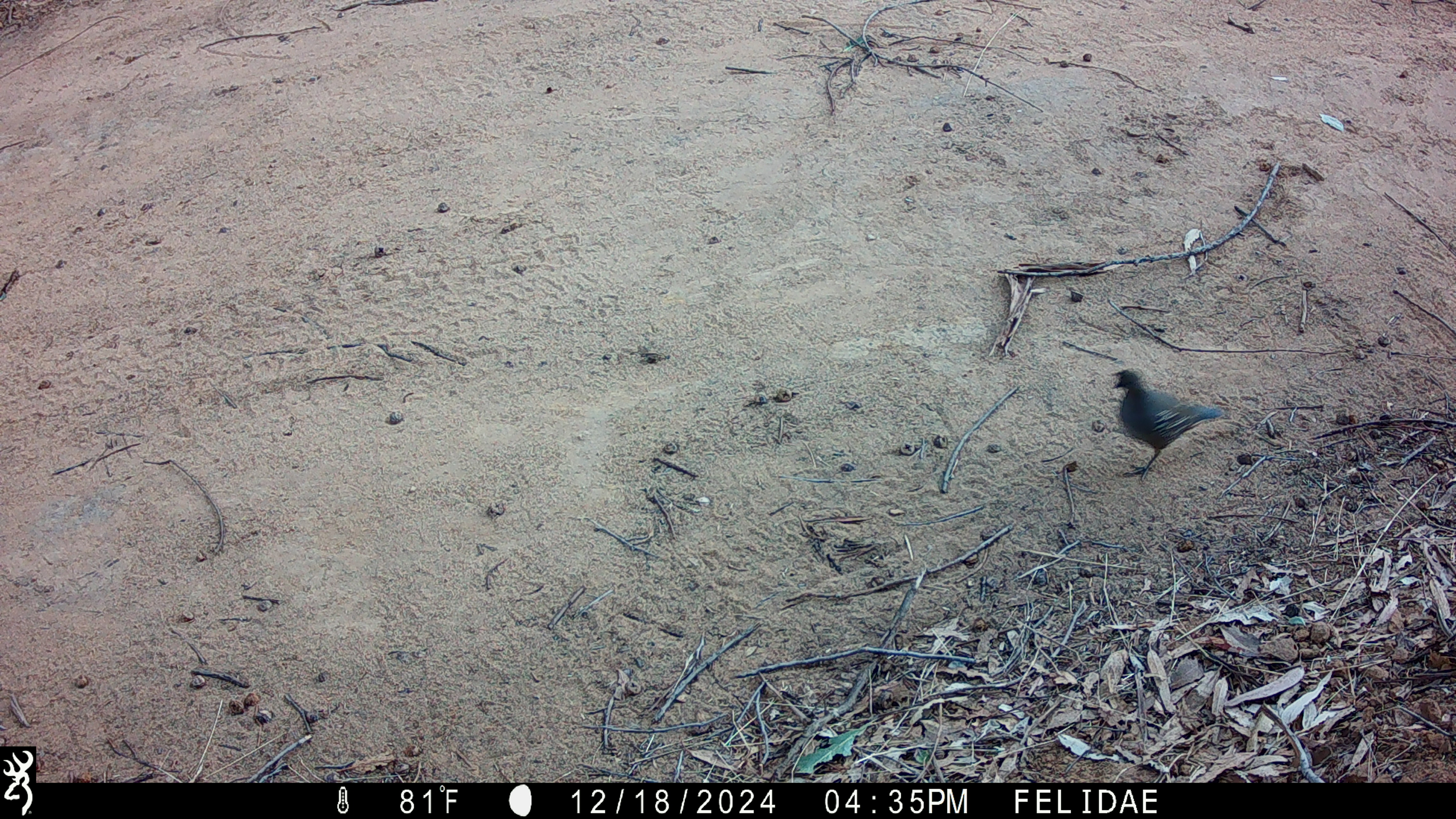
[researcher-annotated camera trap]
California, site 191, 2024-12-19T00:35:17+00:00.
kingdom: Animalia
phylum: Chordata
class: Aves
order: Galliformes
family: Odontophoridae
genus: Callipepla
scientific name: Callipepla californica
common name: california quail